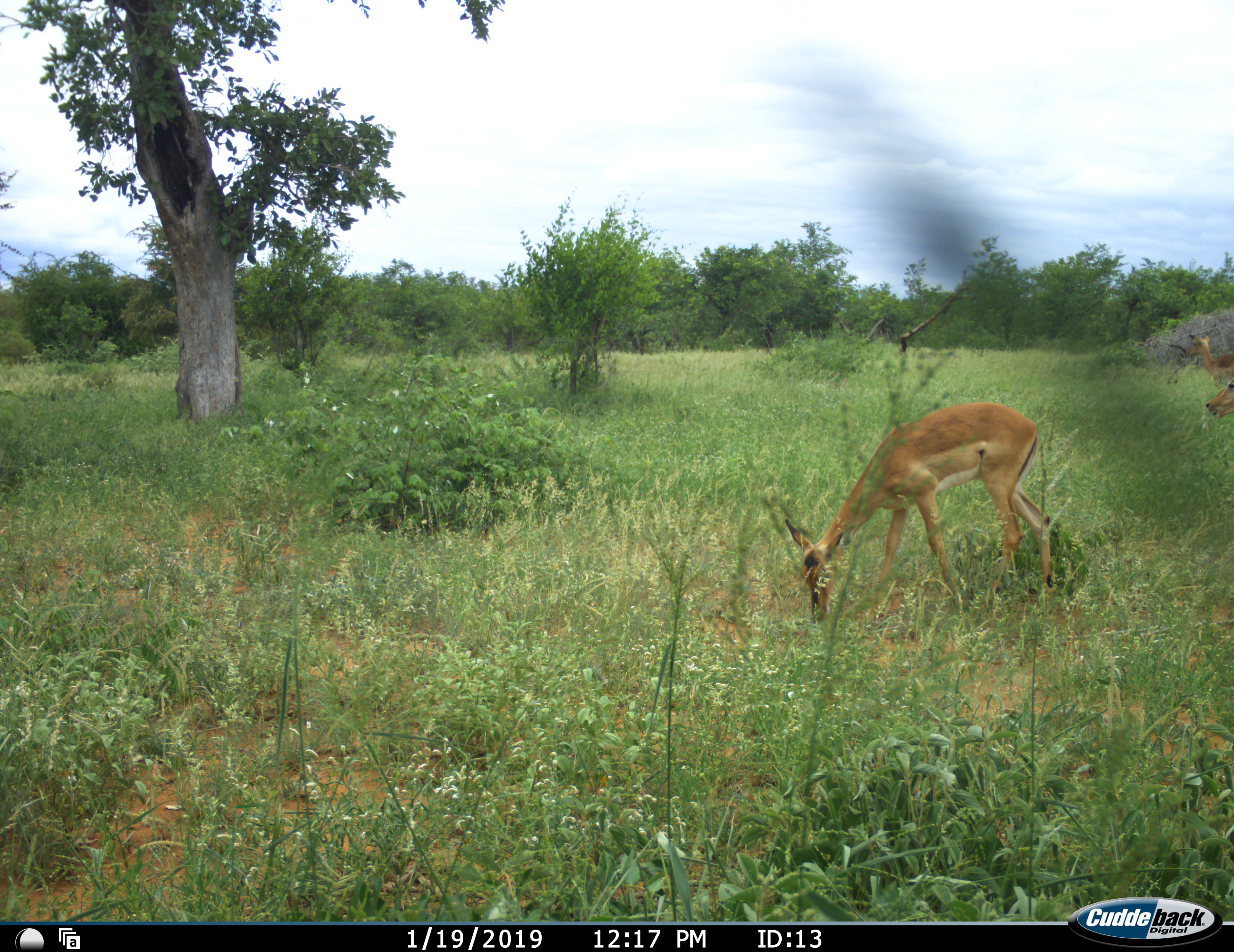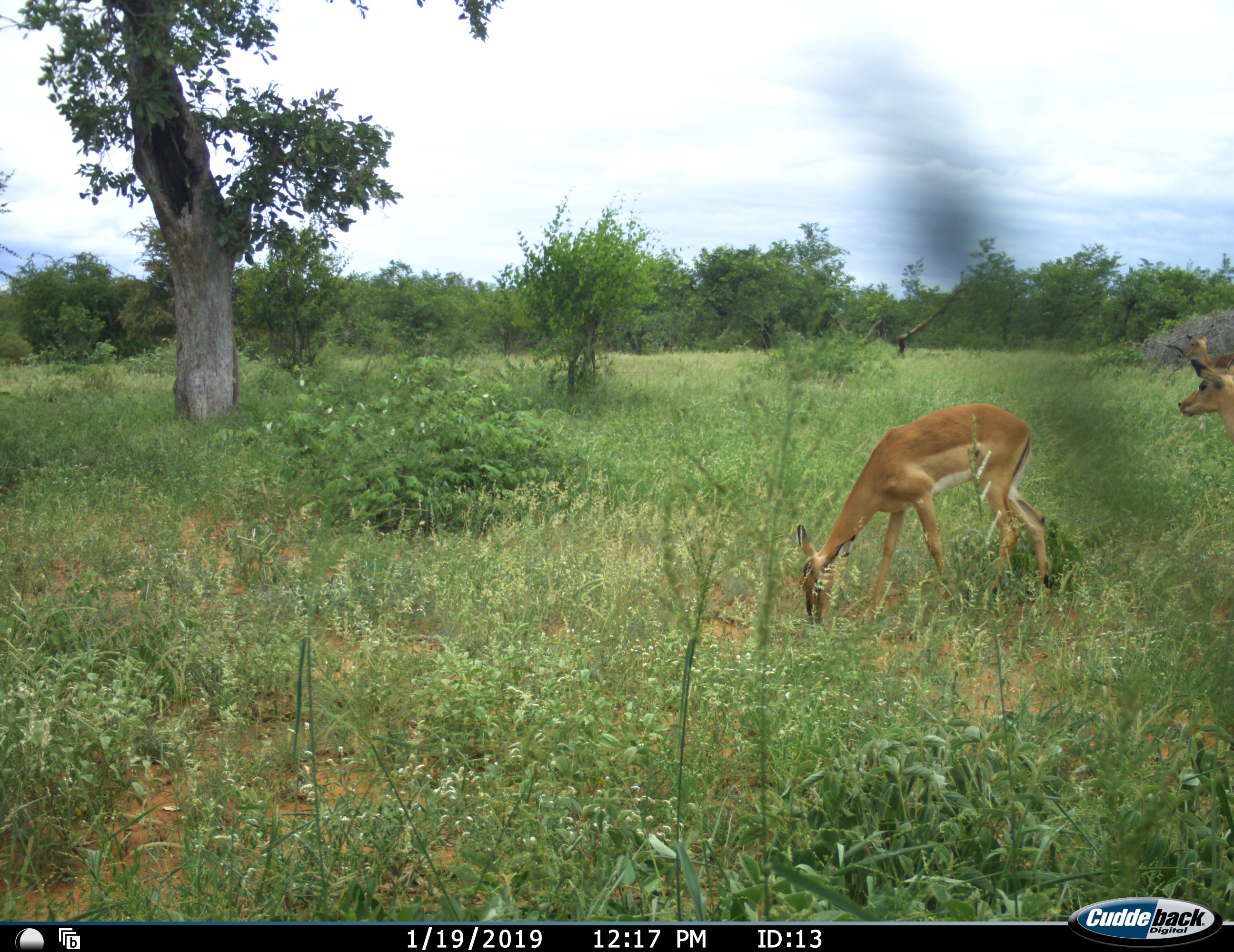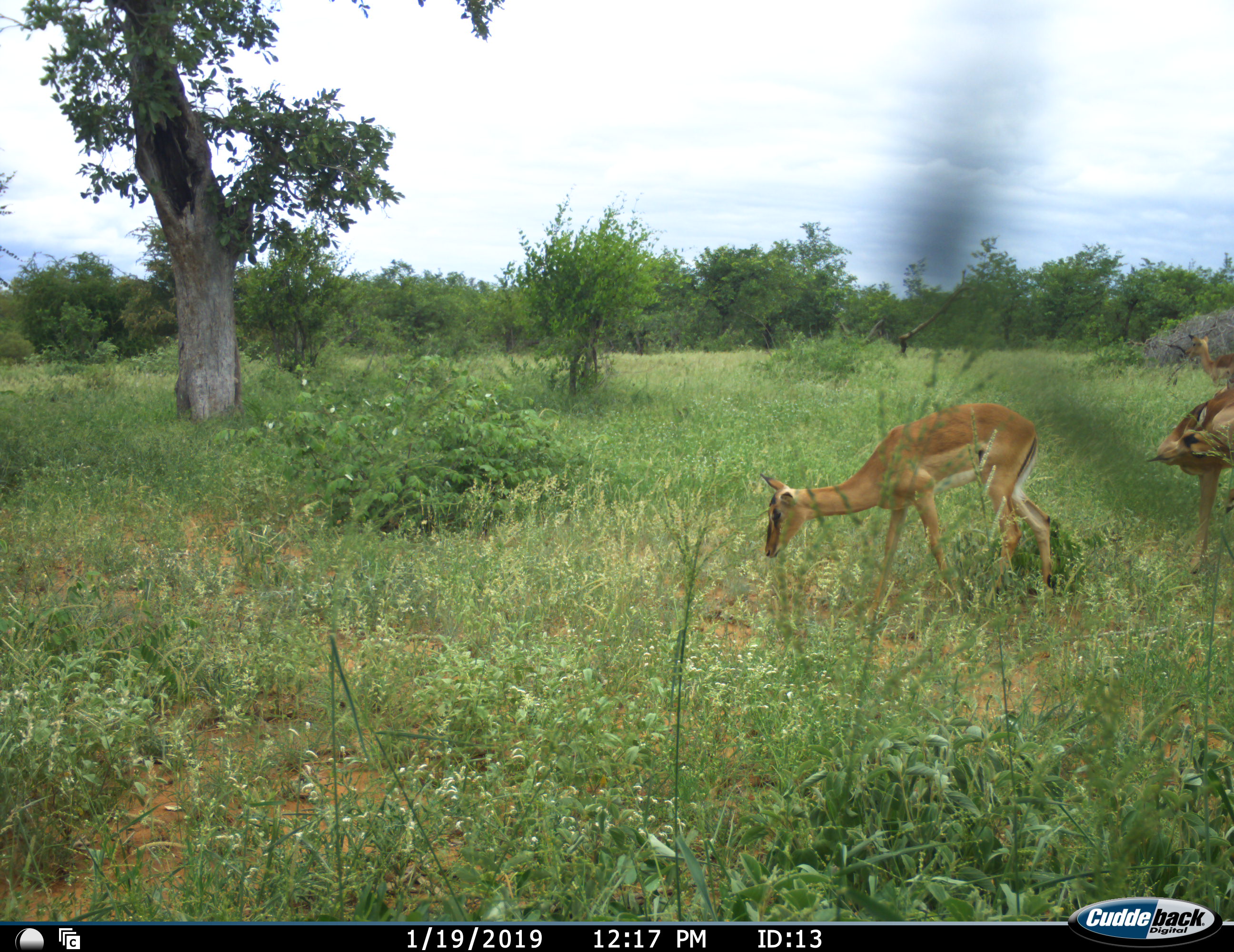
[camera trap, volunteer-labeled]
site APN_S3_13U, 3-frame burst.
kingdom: Animalia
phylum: Chordata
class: Mammalia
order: Artiodactyla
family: Bovidae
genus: Aepyceros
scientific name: Aepyceros melampus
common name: impala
Impala (Aepyceros melampus), count 3. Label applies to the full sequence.